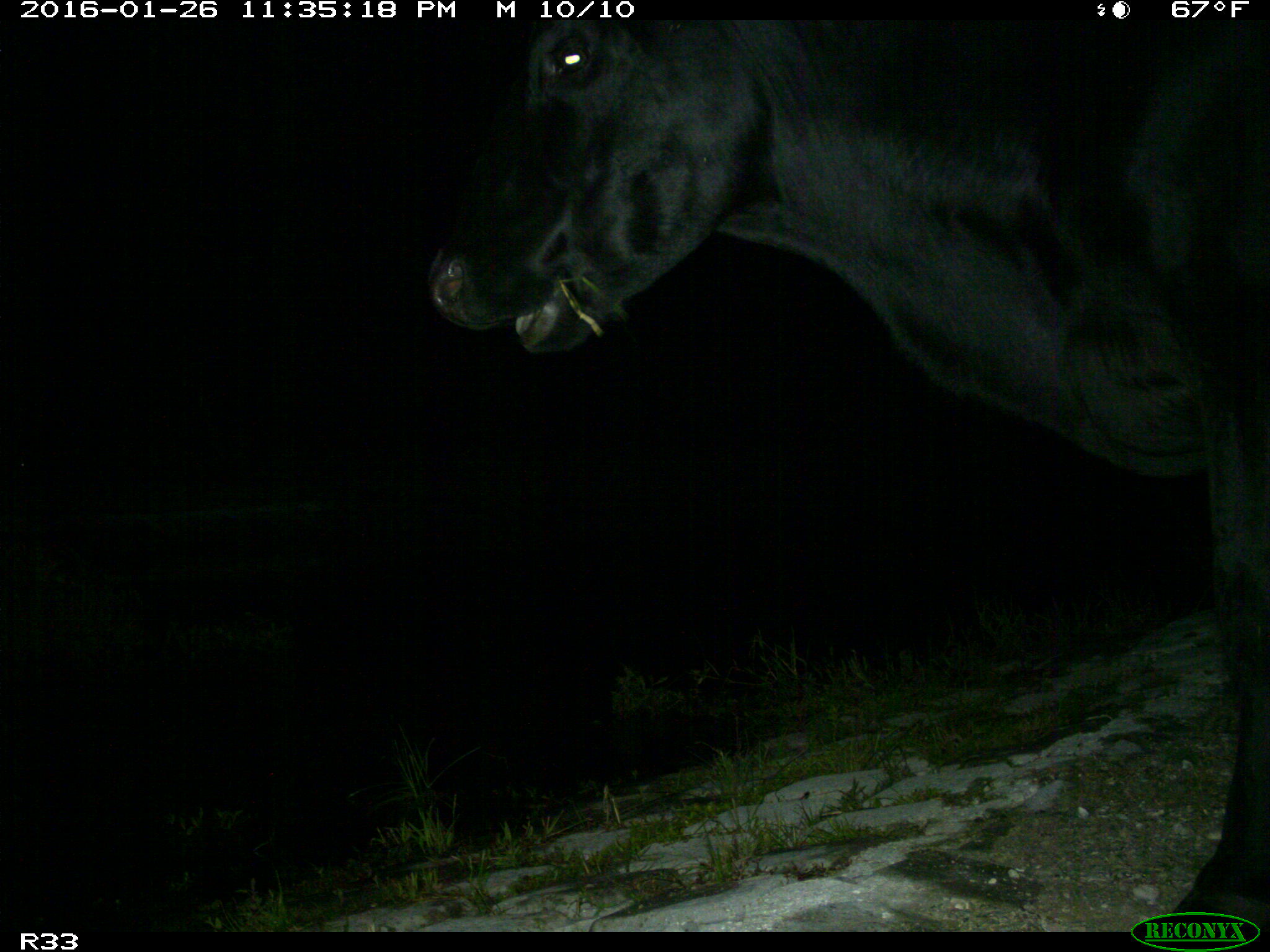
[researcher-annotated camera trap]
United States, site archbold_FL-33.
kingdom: Animalia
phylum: Chordata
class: Mammalia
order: Artiodactyla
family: Bovidae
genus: Bos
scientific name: Bos taurus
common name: domestic cow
Bos taurus (domestic cow).